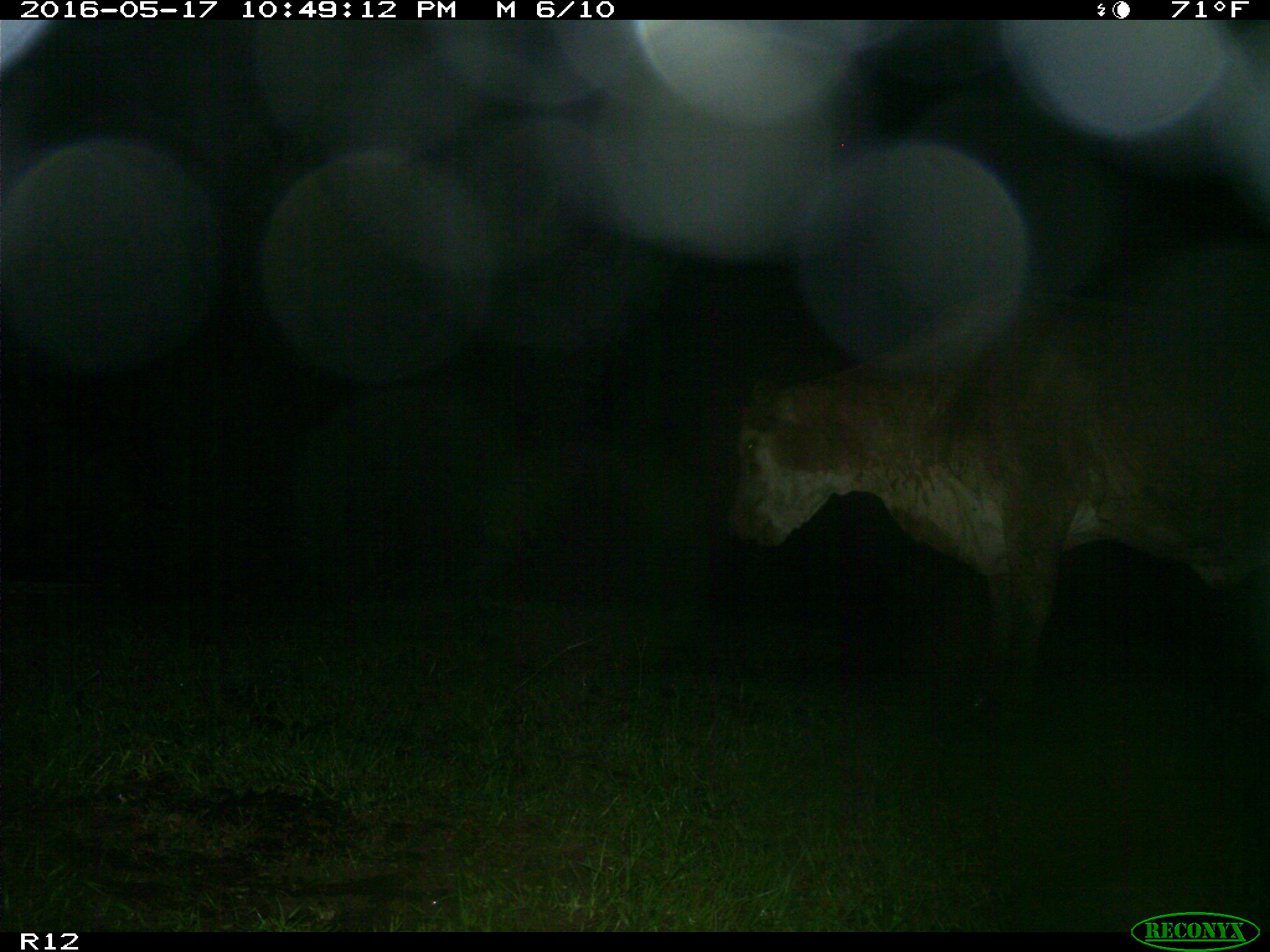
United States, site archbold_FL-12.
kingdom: Animalia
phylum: Chordata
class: Mammalia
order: Artiodactyla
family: Bovidae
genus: Bos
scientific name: Bos taurus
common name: domestic cow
Bos taurus (domestic cow).